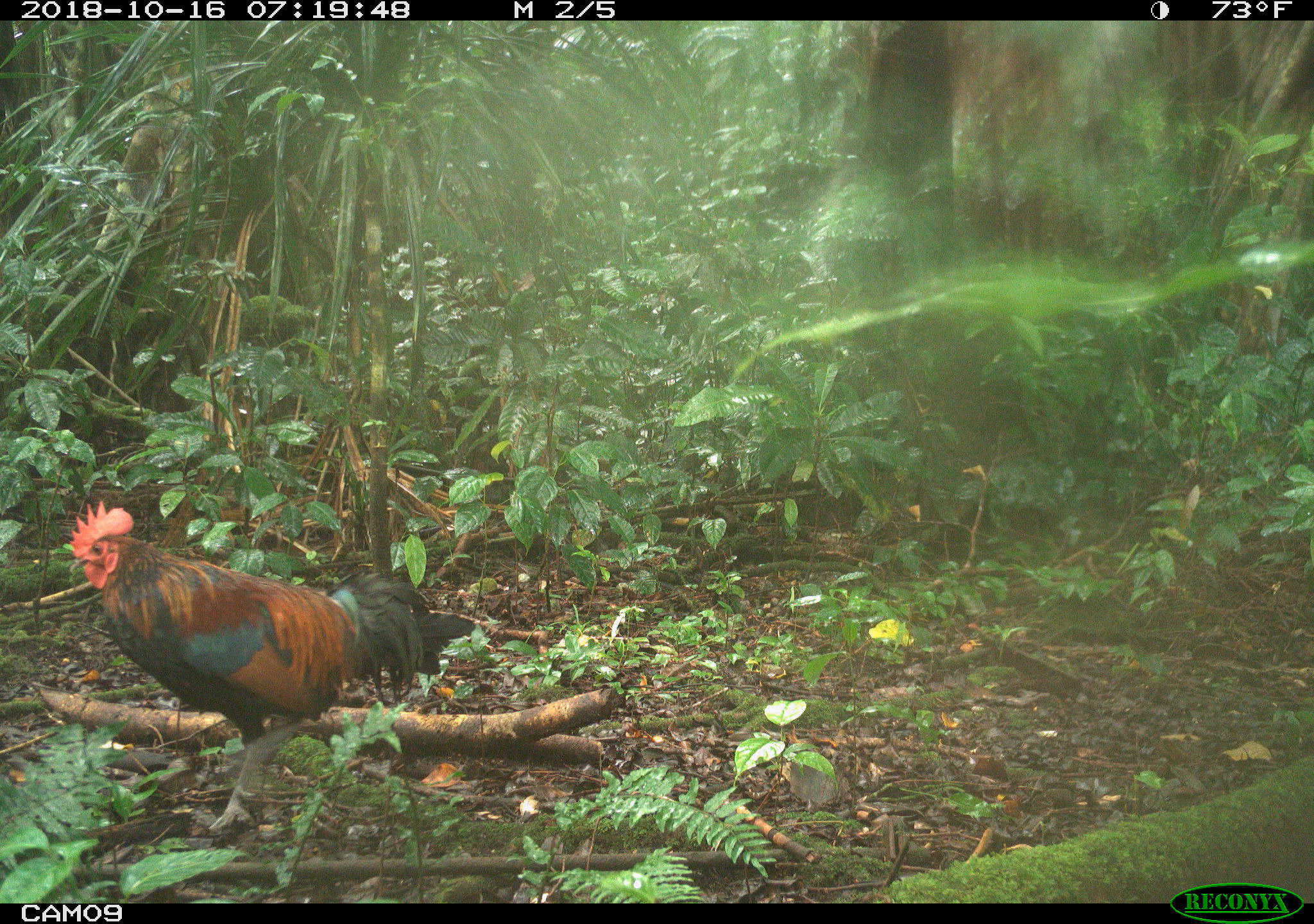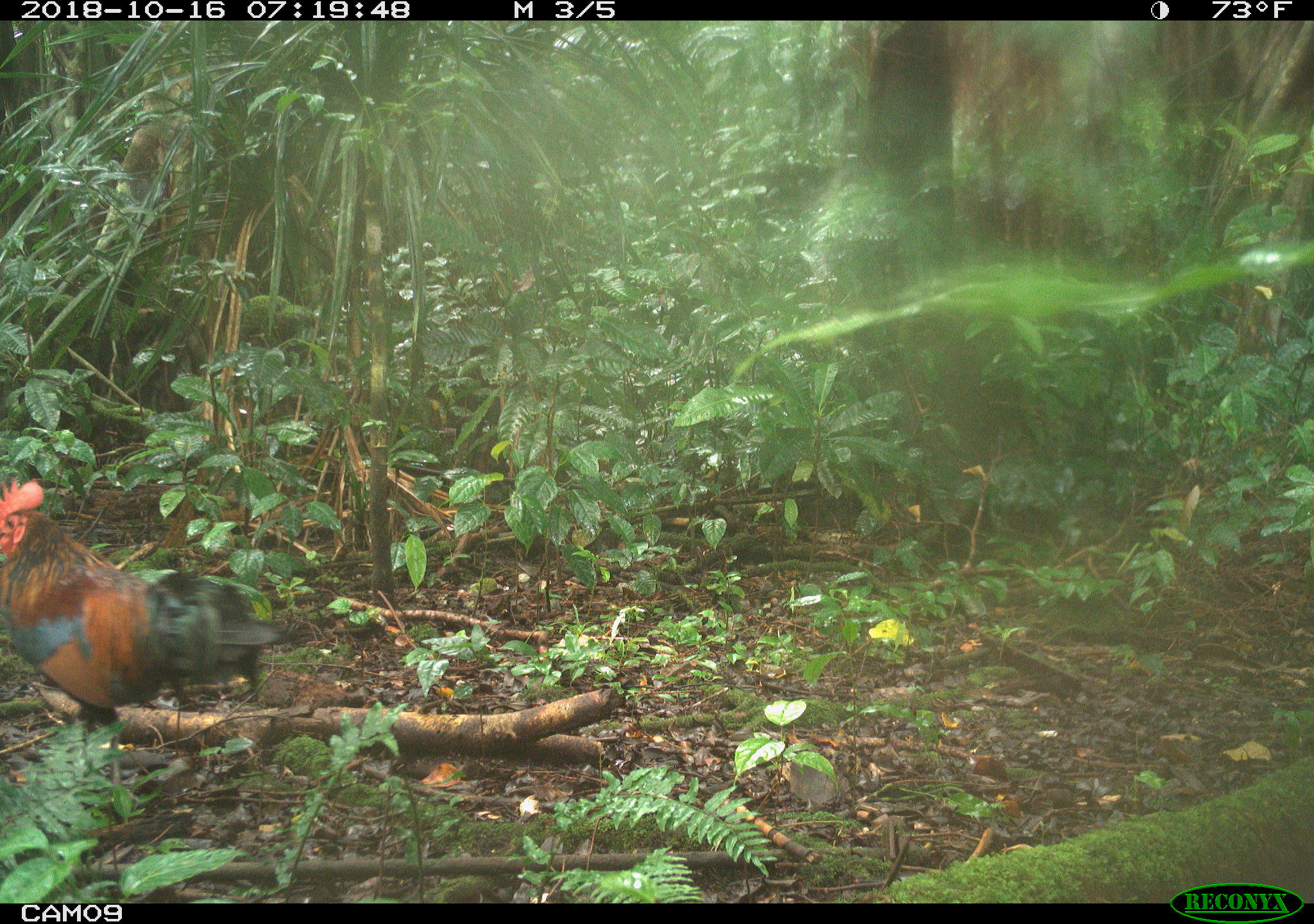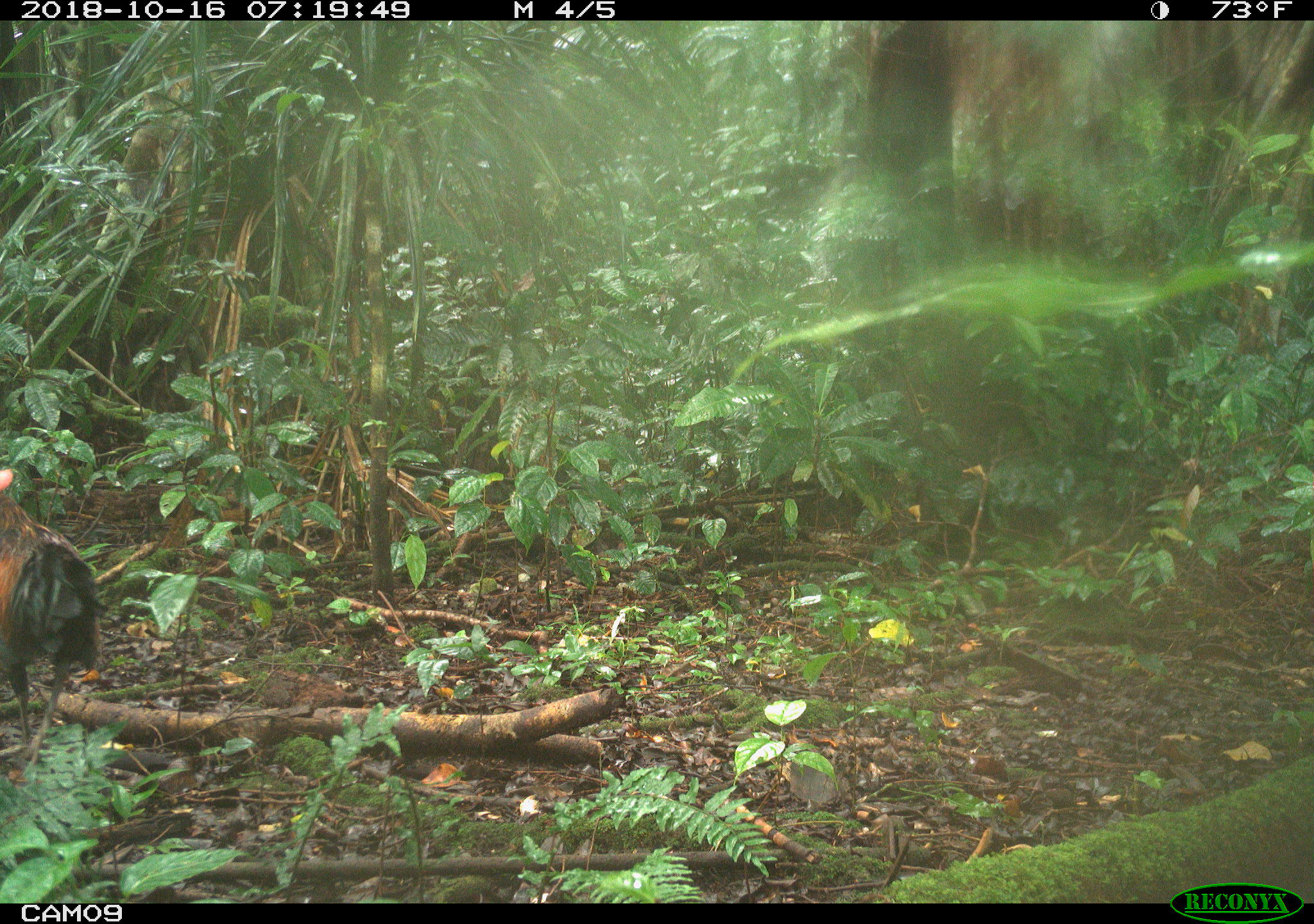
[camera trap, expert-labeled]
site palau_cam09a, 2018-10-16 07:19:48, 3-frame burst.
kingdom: Animalia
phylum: Chordata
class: Aves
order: Galliformes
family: Phasianidae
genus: Gallus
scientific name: Gallus gallus domesticus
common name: rooster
Rooster (Gallus gallus domesticus).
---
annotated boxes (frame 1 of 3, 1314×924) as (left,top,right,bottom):
rooster: (60,496,446,834)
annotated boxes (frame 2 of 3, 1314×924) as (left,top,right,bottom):
rooster: (1,466,283,810)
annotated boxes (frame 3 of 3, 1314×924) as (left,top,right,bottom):
rooster: (1,457,99,785)